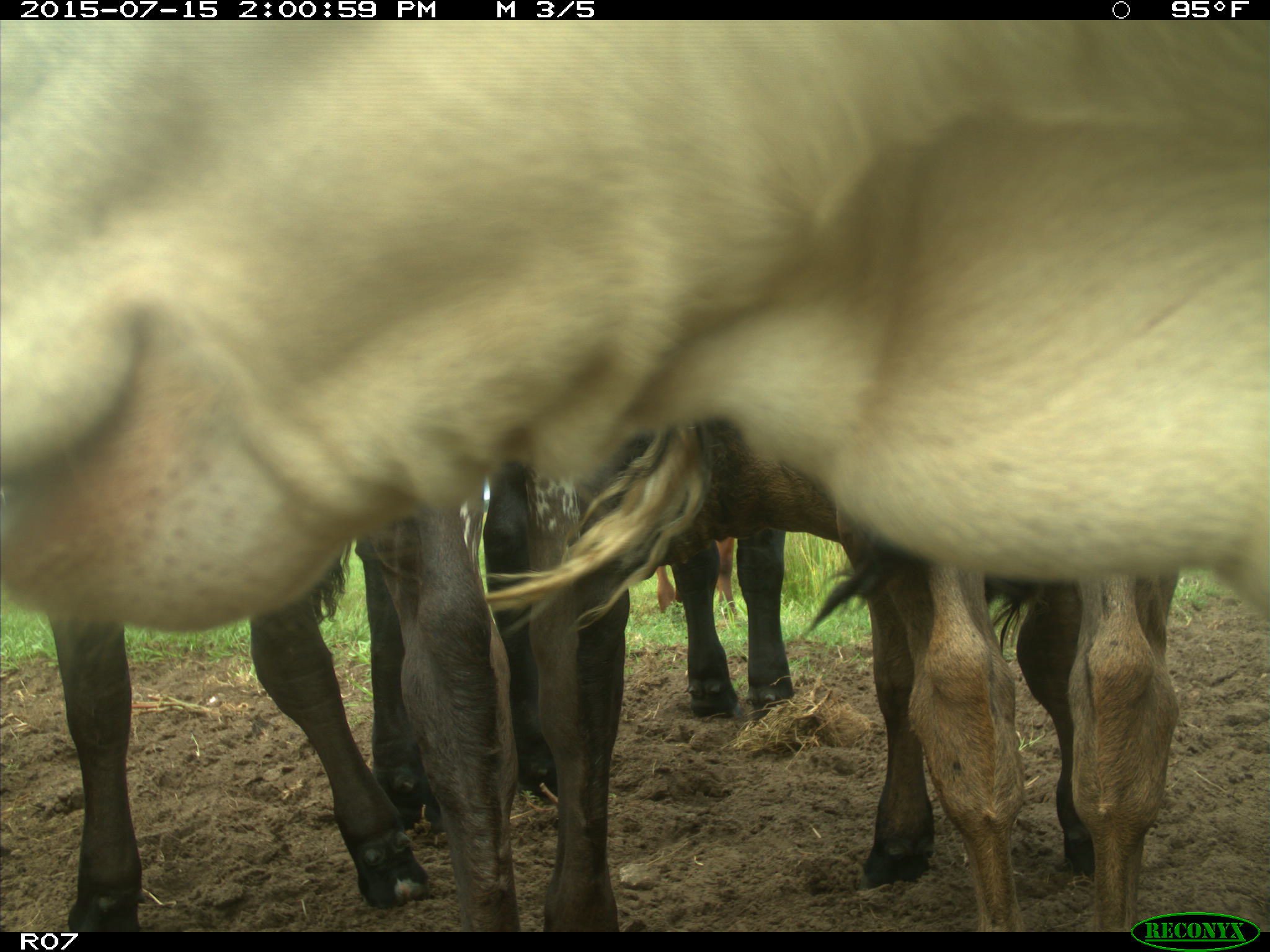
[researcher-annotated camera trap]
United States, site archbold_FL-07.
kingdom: Animalia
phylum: Chordata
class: Mammalia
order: Artiodactyla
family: Bovidae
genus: Bos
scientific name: Bos taurus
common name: domestic cow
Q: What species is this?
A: Bos taurus (domestic cow).